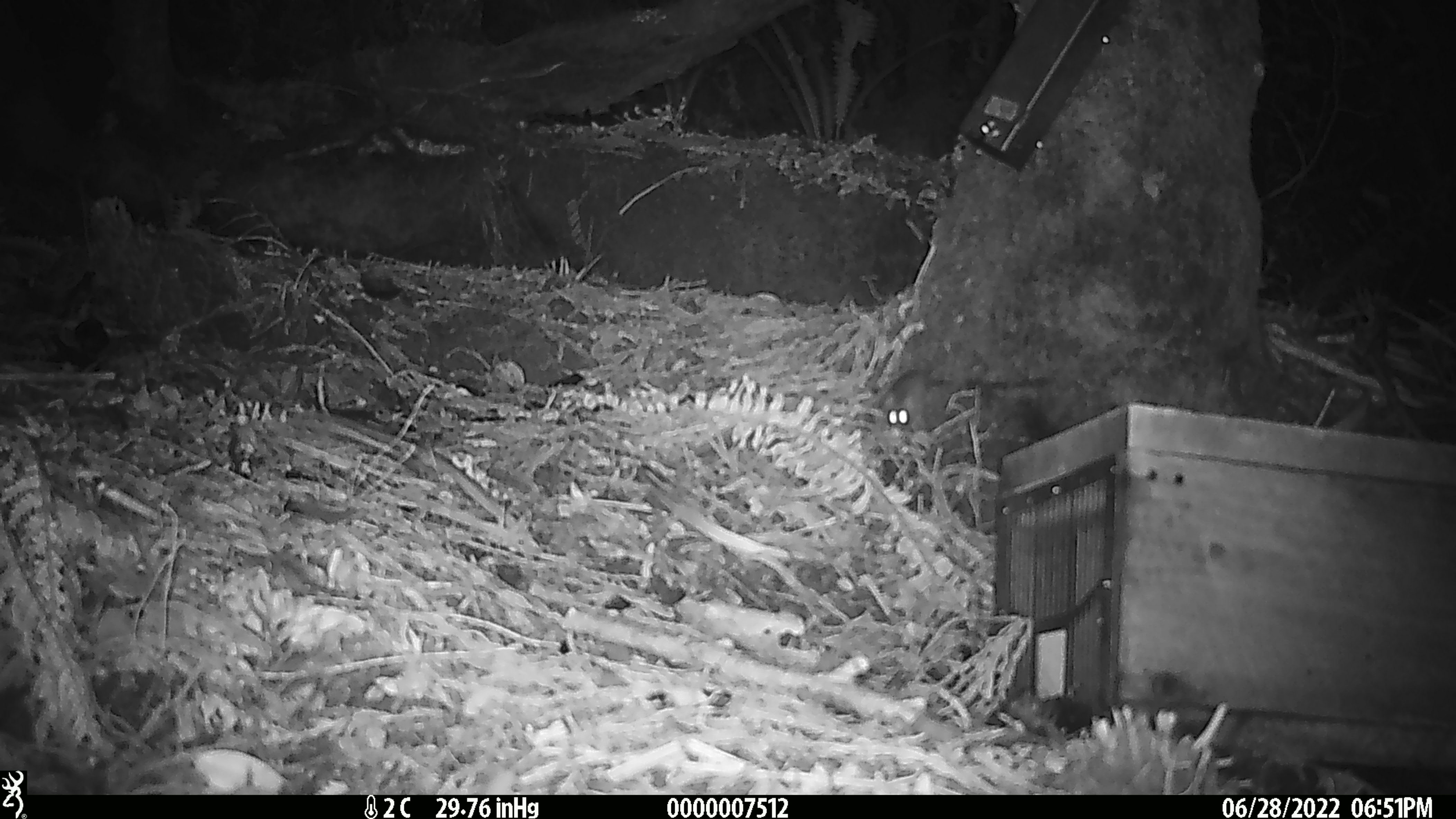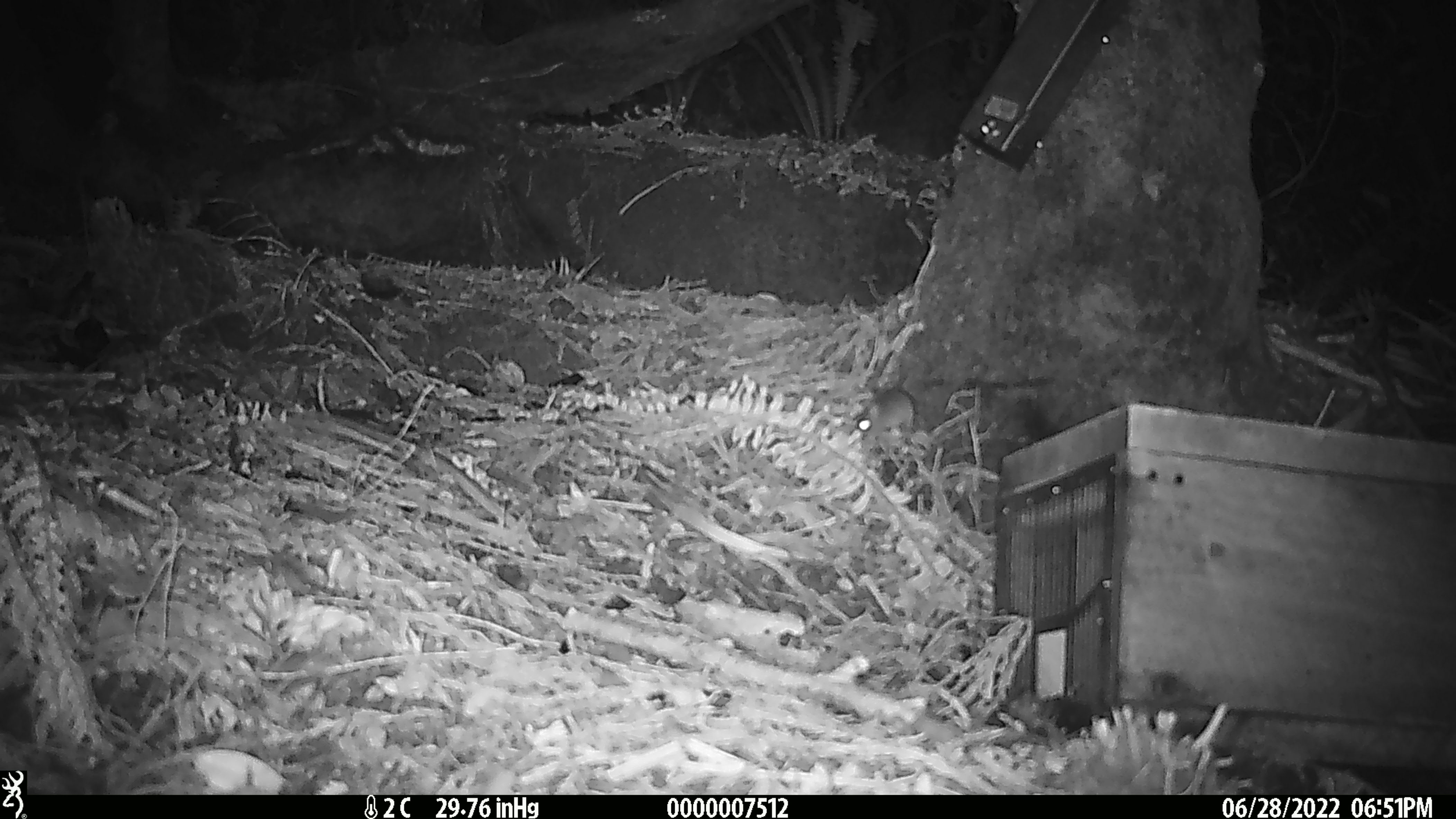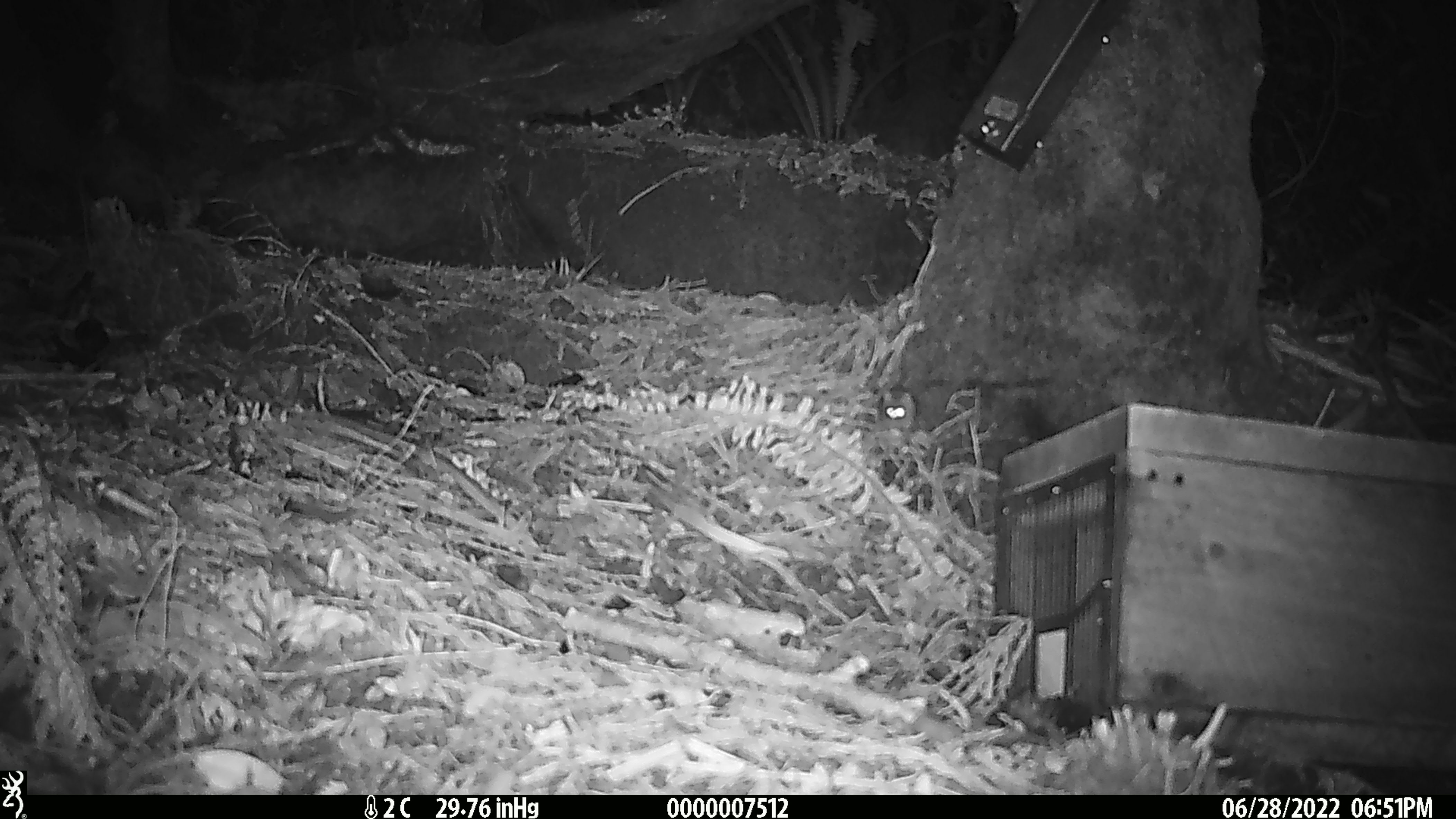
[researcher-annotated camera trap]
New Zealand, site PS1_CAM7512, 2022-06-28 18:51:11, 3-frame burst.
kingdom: Animalia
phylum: Chordata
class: Mammalia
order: Rodentia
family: Muridae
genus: Mus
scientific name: Mus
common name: mouse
Mouse (Mus).